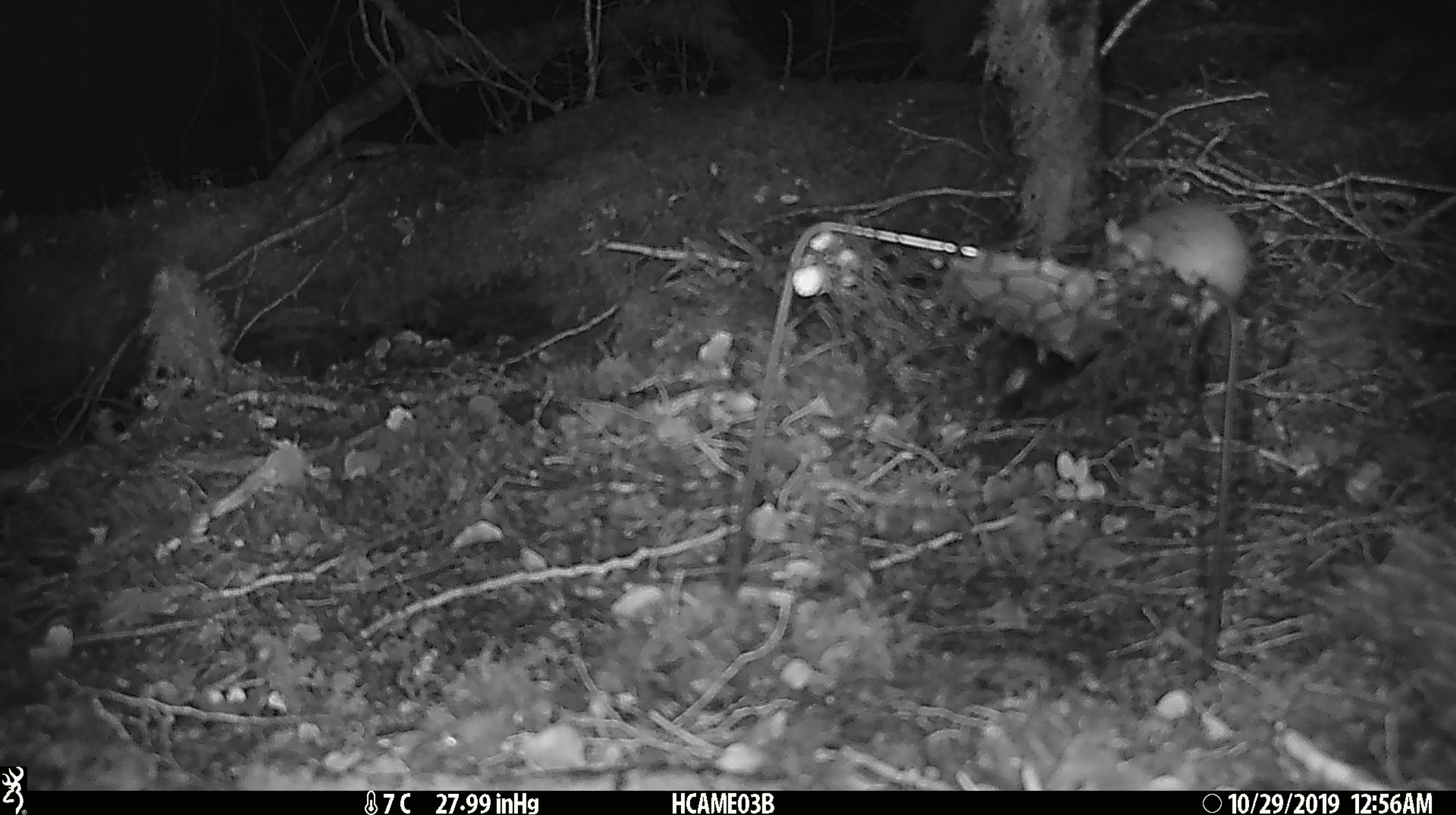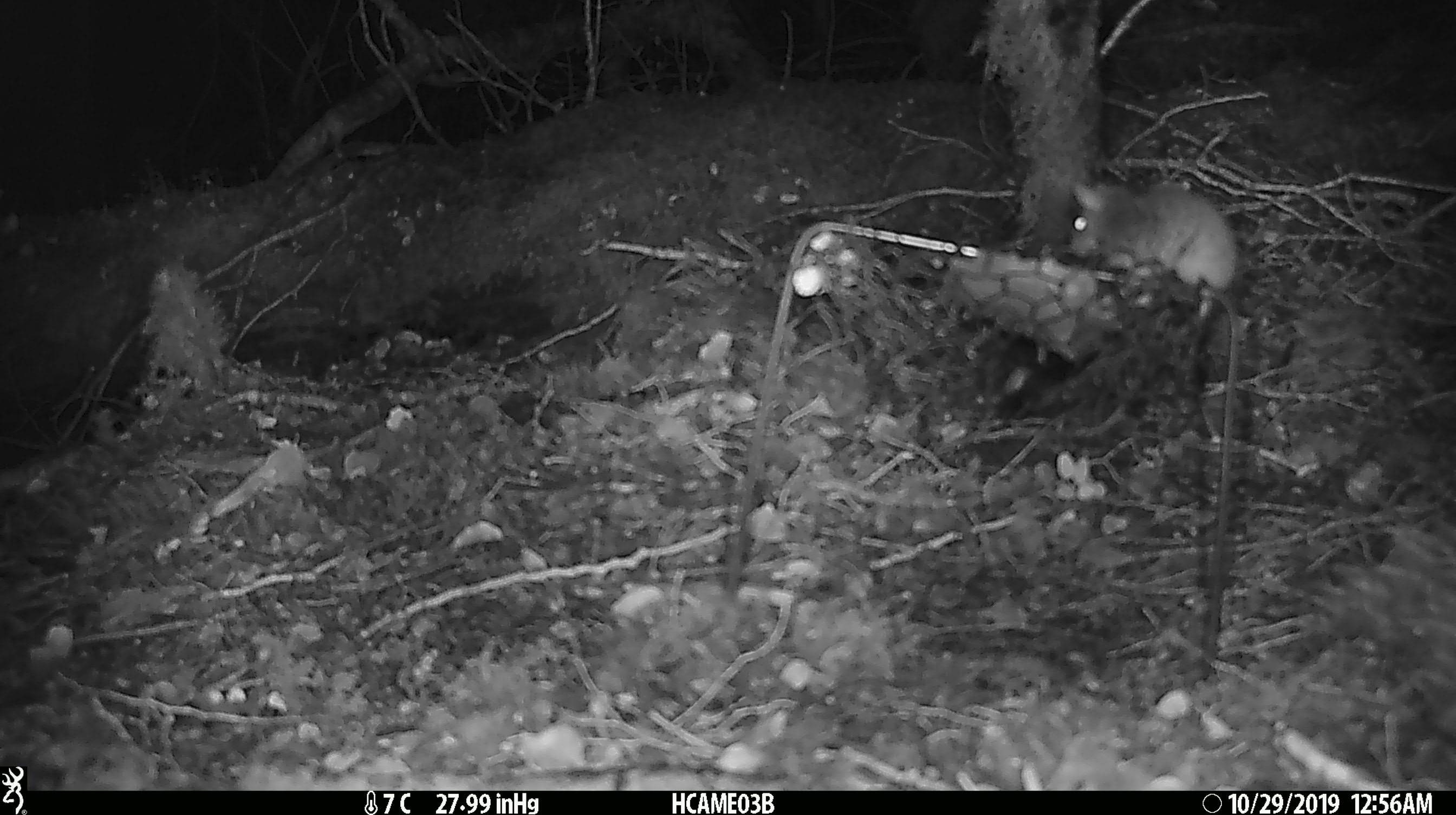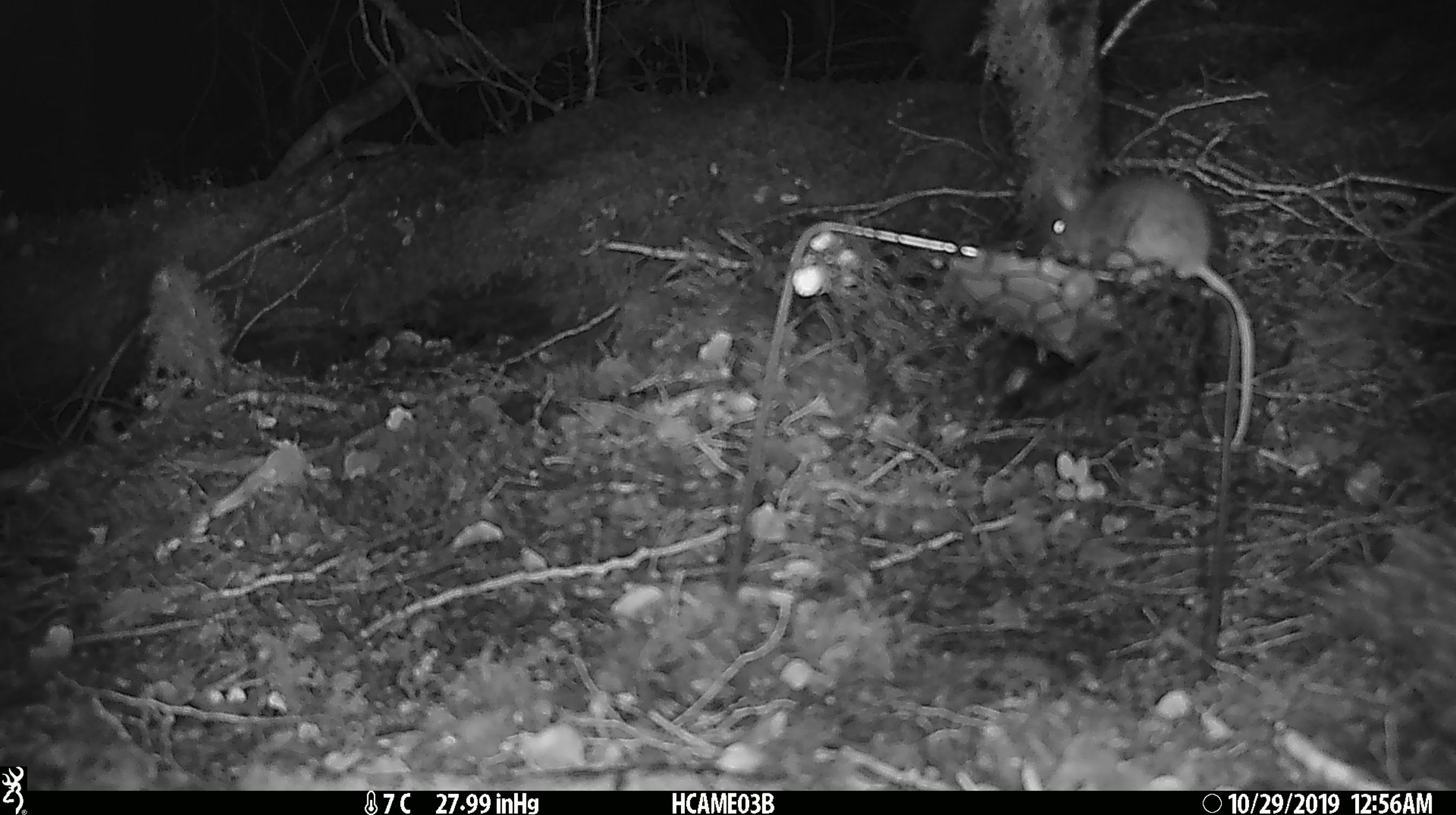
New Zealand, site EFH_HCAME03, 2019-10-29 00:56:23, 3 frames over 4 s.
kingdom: Animalia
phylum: Chordata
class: Mammalia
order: Rodentia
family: Muridae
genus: Mus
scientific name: Mus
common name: mouse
Mouse (Mus).